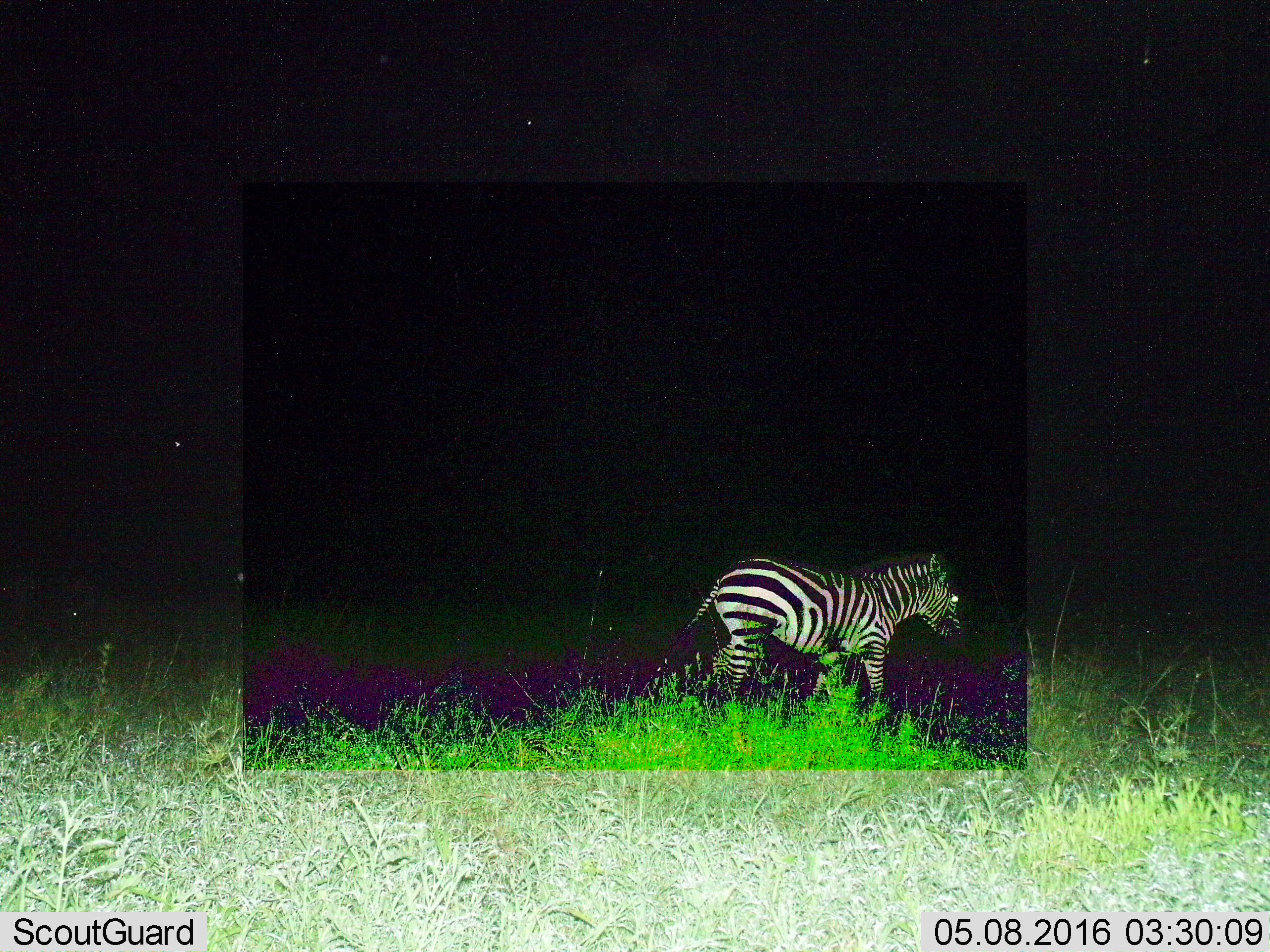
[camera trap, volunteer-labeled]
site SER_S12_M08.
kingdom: Animalia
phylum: Chordata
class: Mammalia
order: Perissodactyla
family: Equidae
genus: Equus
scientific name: Equus quagga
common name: plains zebra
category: zebraplains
Zebraplains (plains zebra) (Equus quagga), count 1. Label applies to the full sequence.